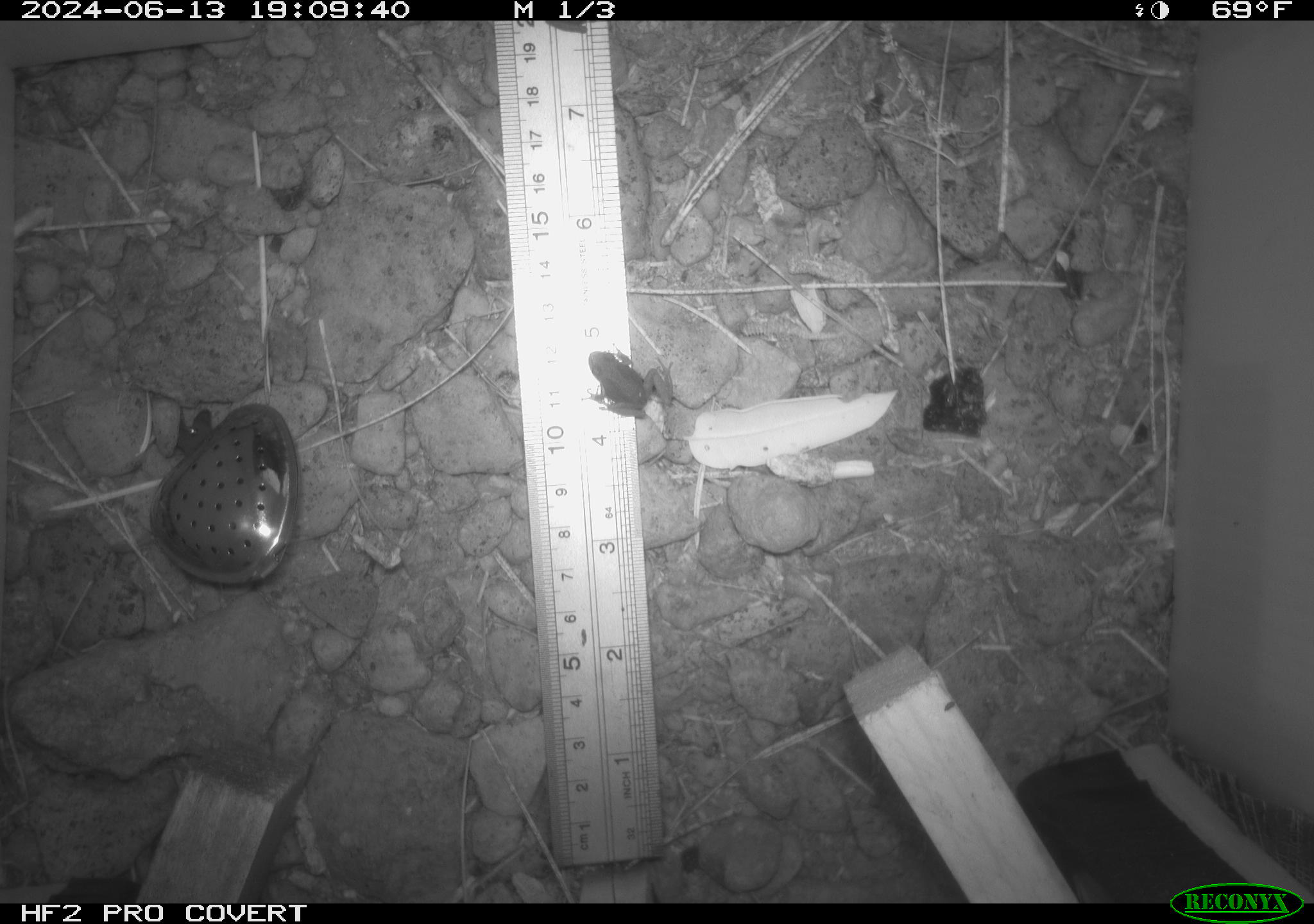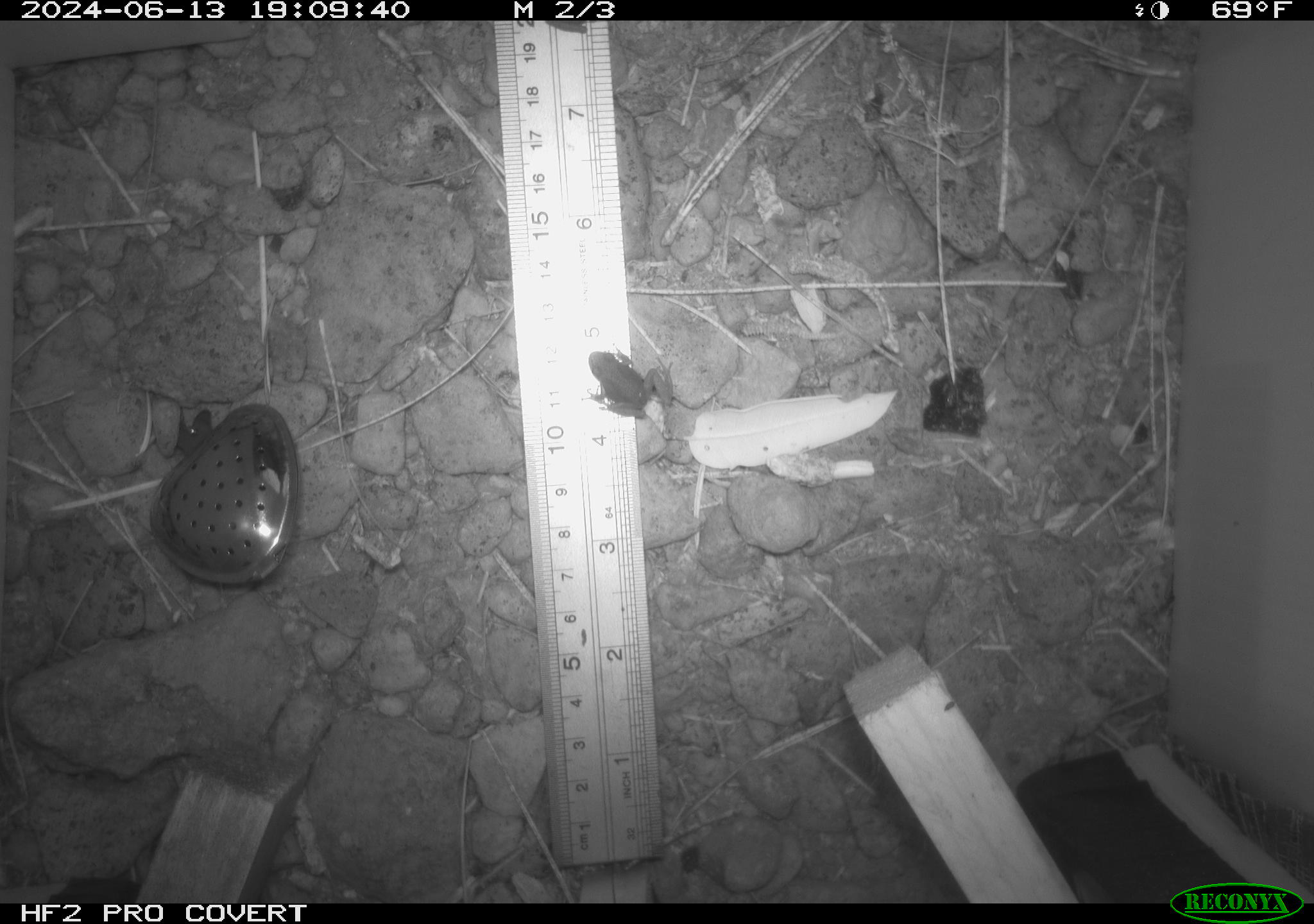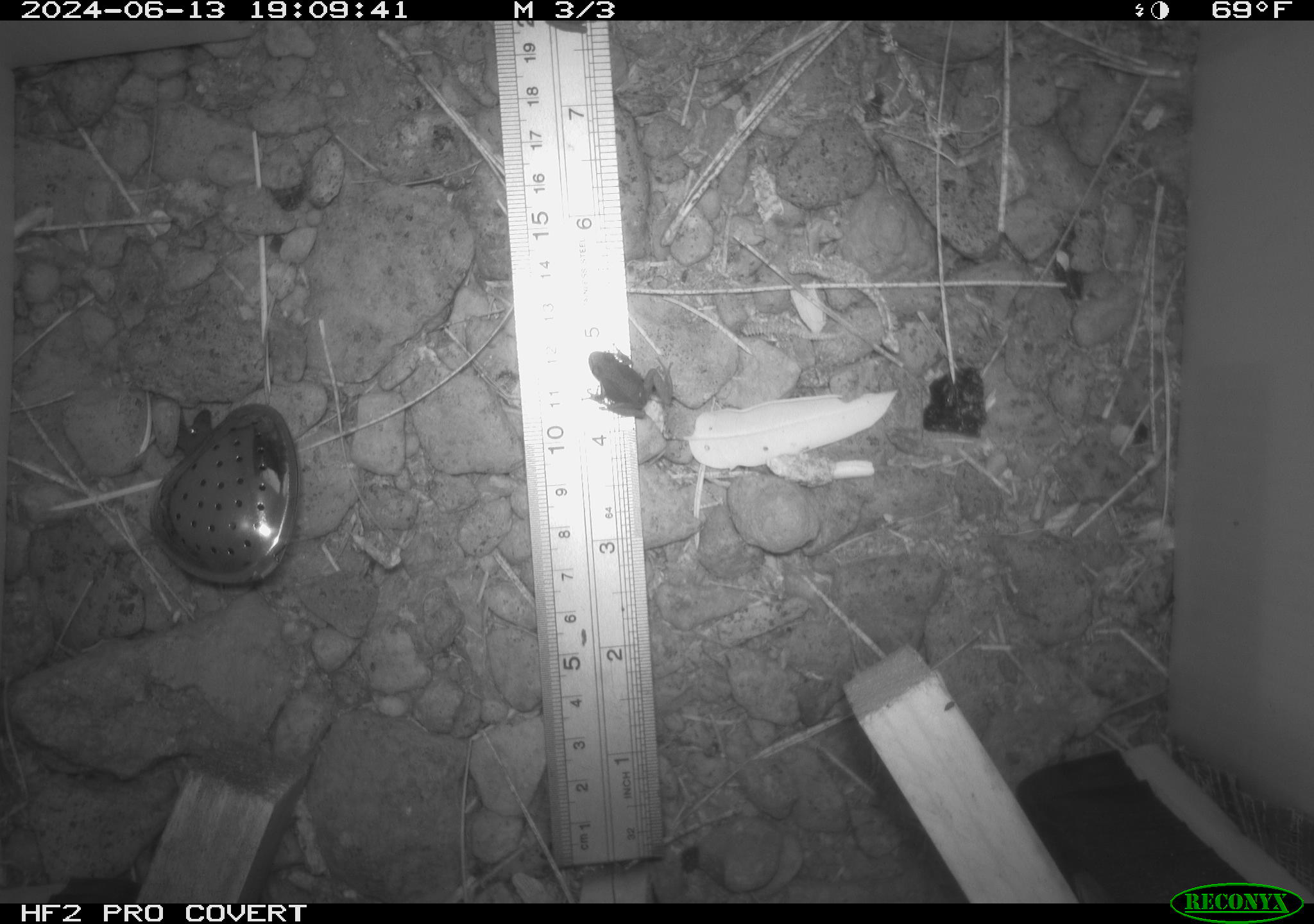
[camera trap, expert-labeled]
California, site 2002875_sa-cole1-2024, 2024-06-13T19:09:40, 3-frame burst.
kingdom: Animalia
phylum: Chordata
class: Amphibia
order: Anura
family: Hylidae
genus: Pseudacris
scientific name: Pseudacris regilla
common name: sierran treefrog